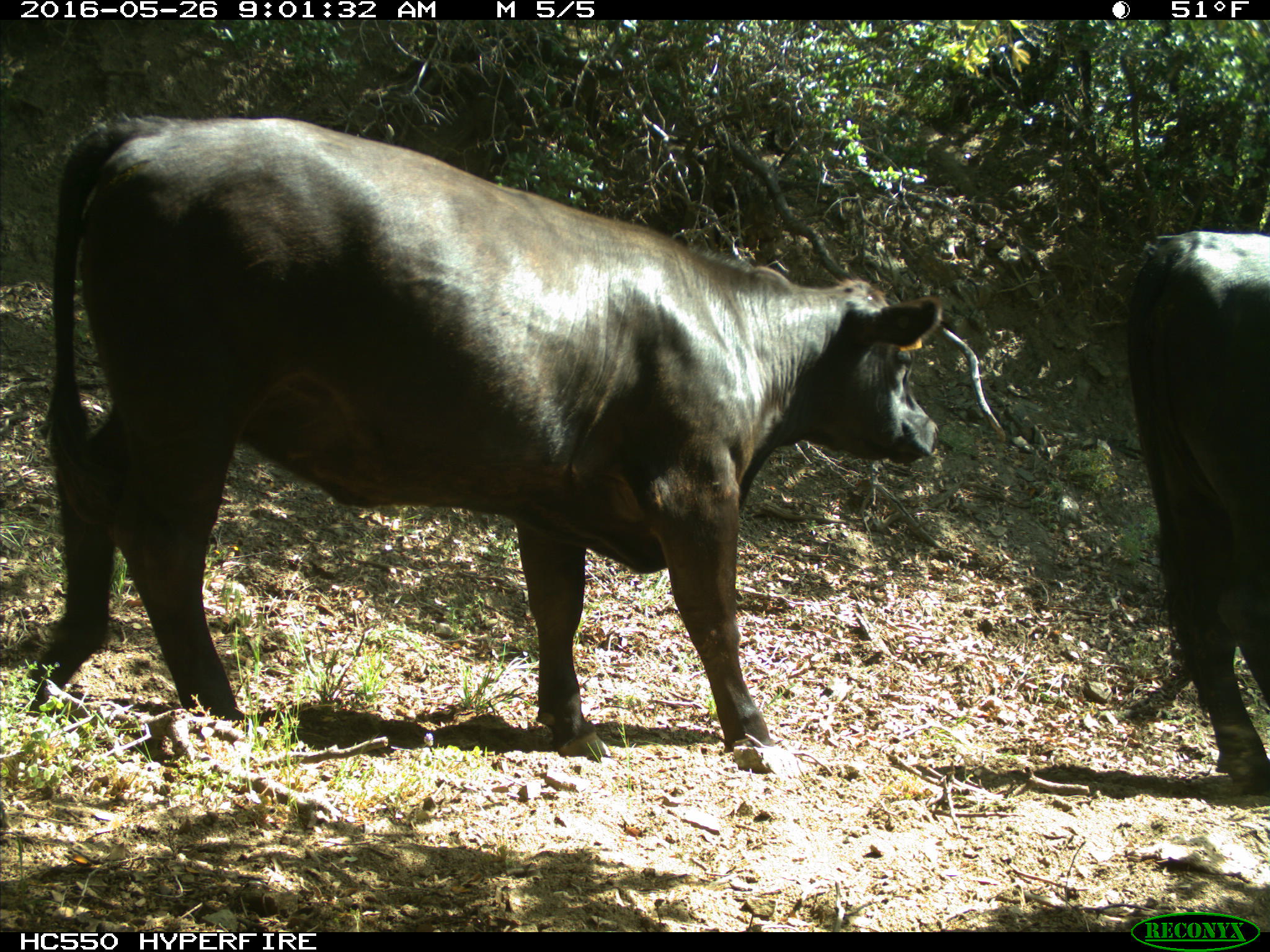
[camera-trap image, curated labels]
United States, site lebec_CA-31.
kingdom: Animalia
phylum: Chordata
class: Mammalia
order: Artiodactyla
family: Bovidae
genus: Bos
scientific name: Bos taurus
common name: domestic cow